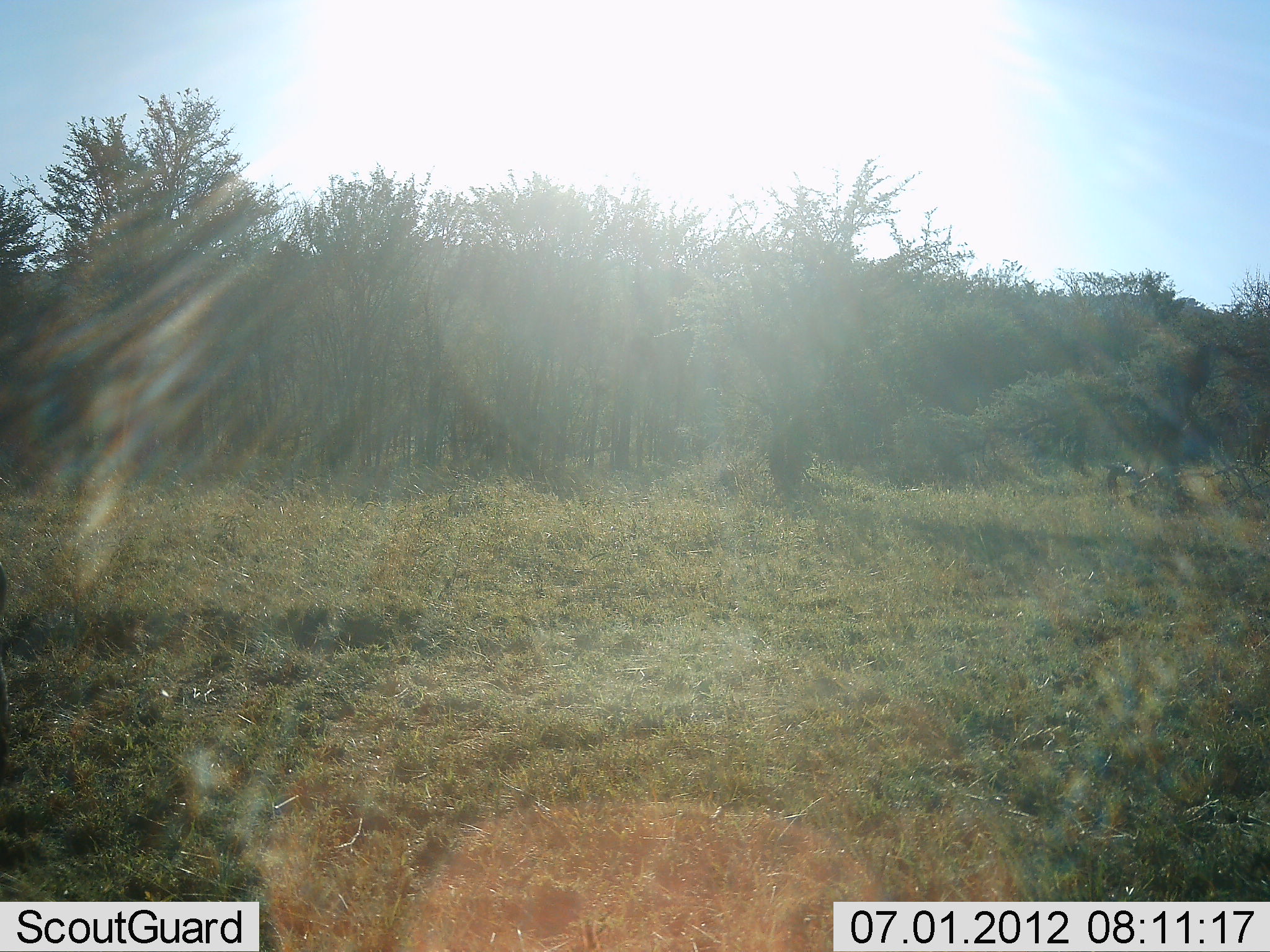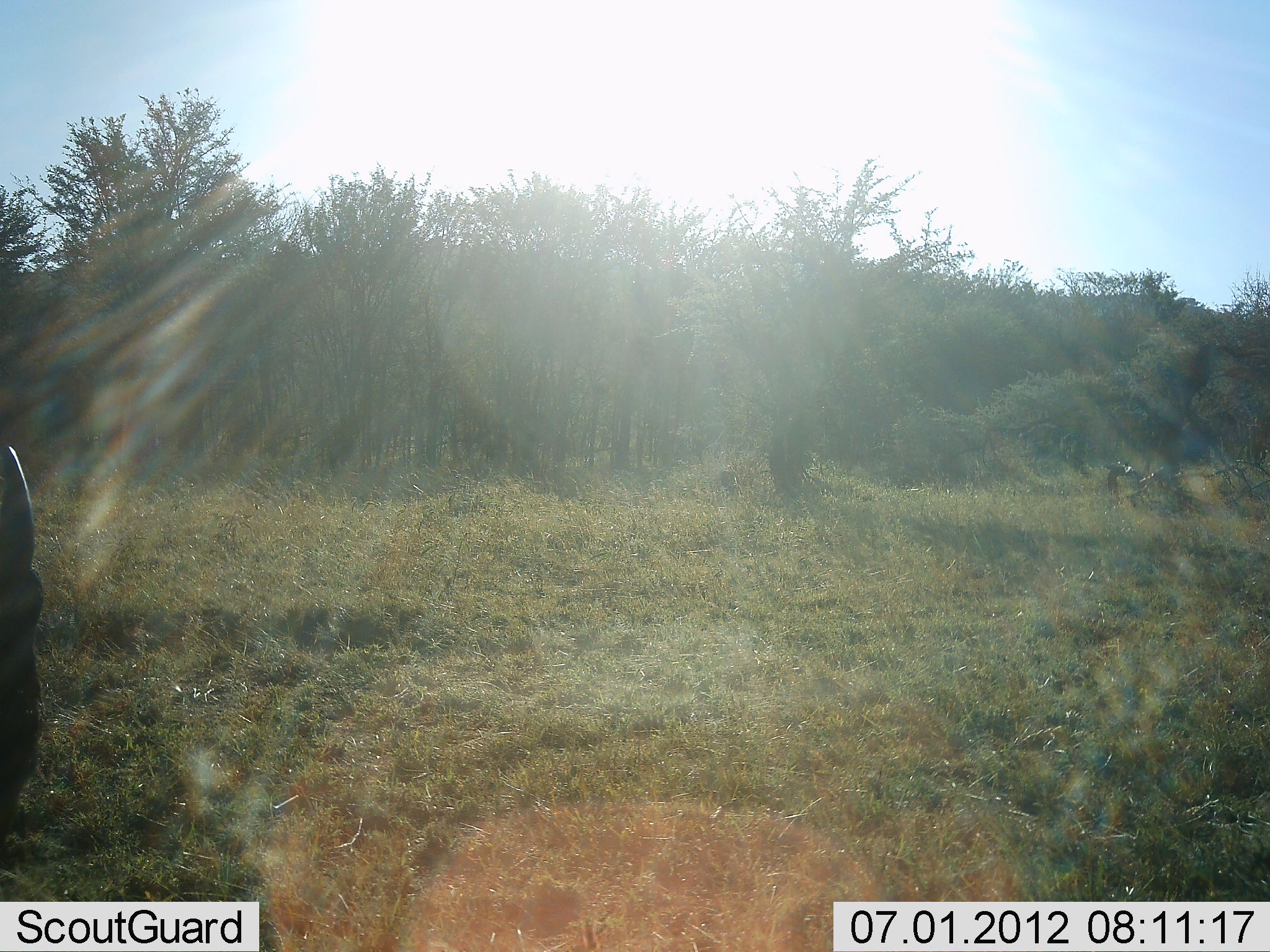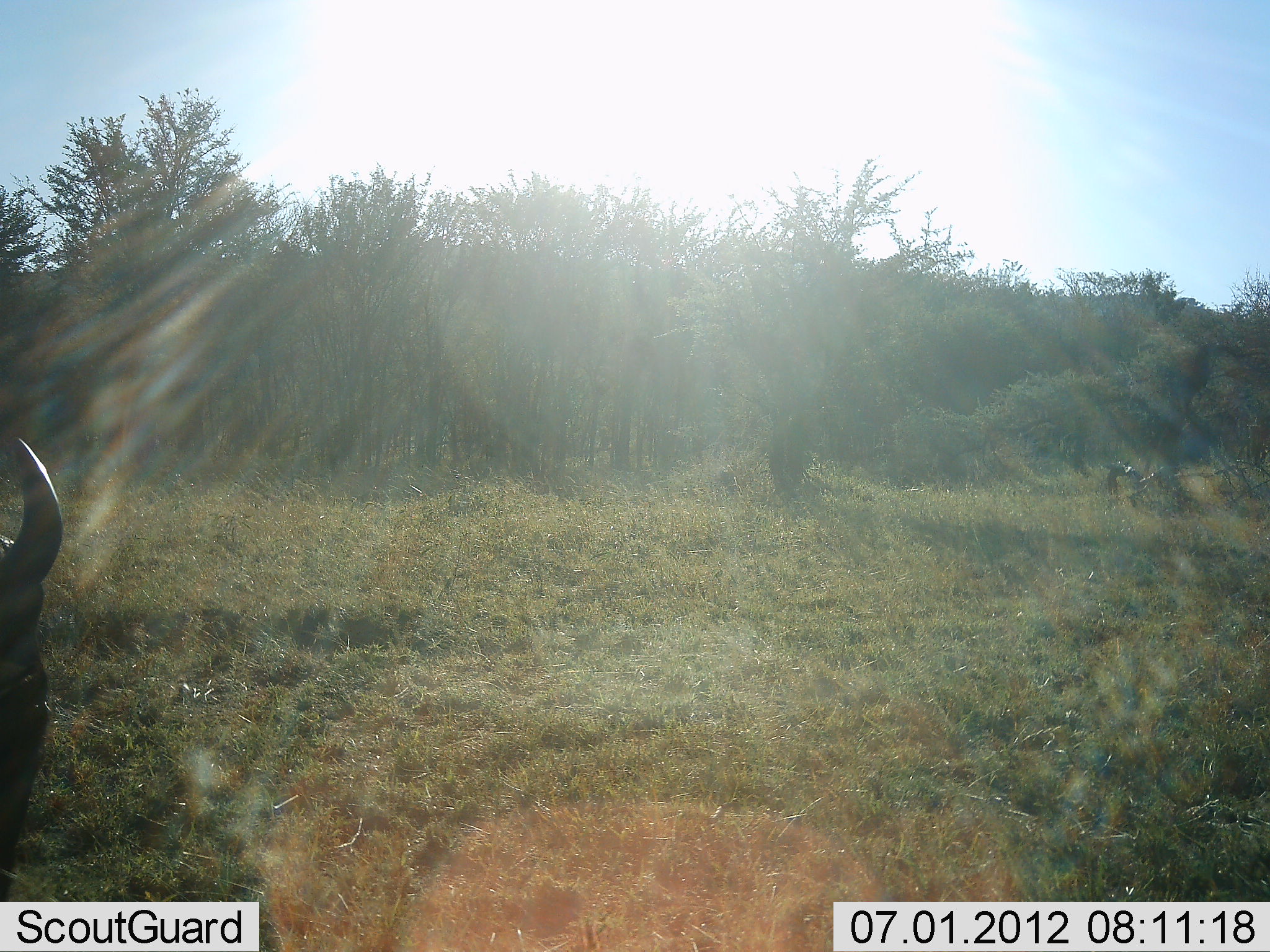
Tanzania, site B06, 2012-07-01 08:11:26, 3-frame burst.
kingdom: Animalia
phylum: Chordata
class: Mammalia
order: Artiodactyla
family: Bovidae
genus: Connochaetes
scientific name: Connochaetes taurinus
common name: blue wildebeest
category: wildebeest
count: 1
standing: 60%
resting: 10%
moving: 20%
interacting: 0%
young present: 0%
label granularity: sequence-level